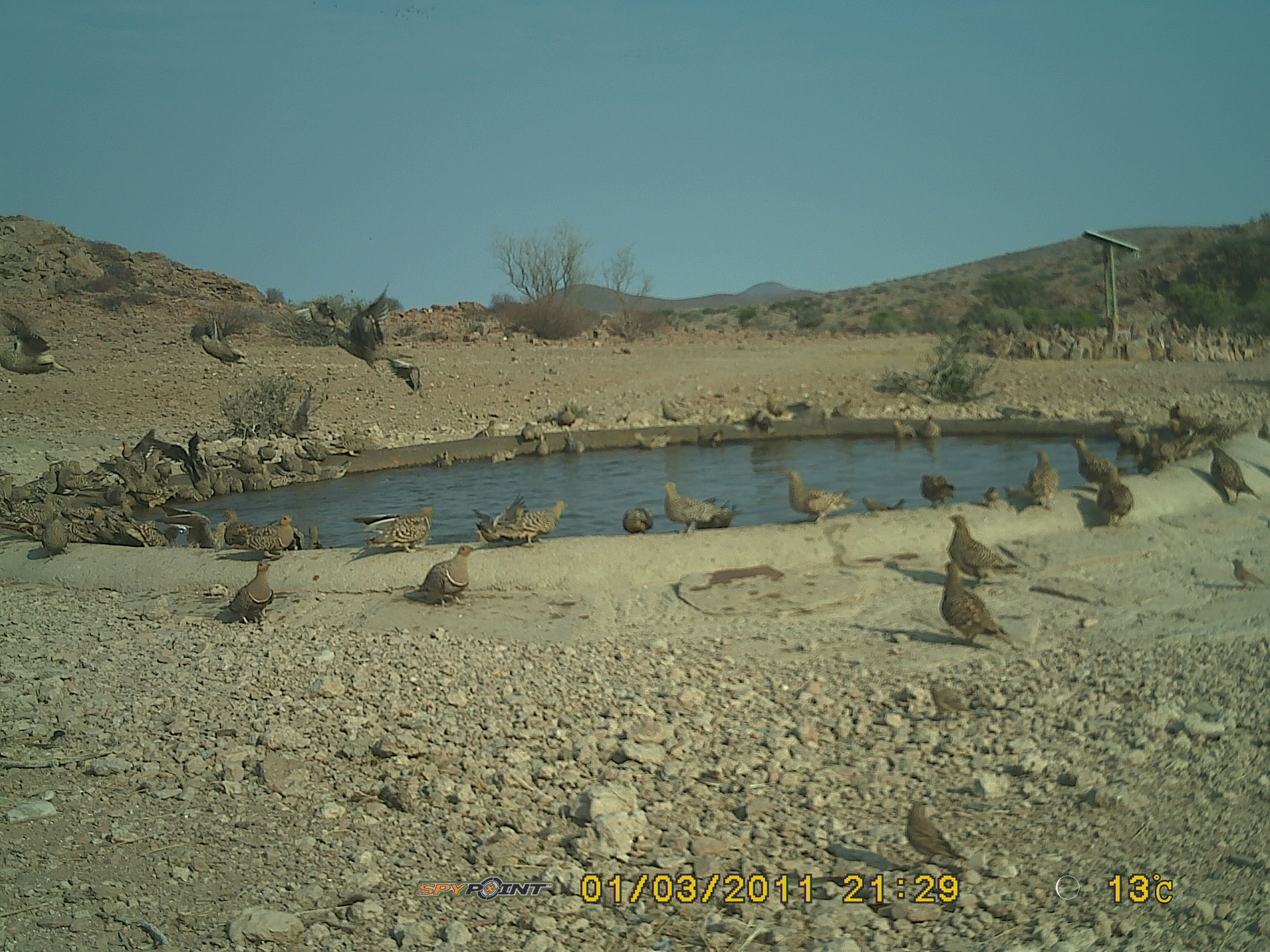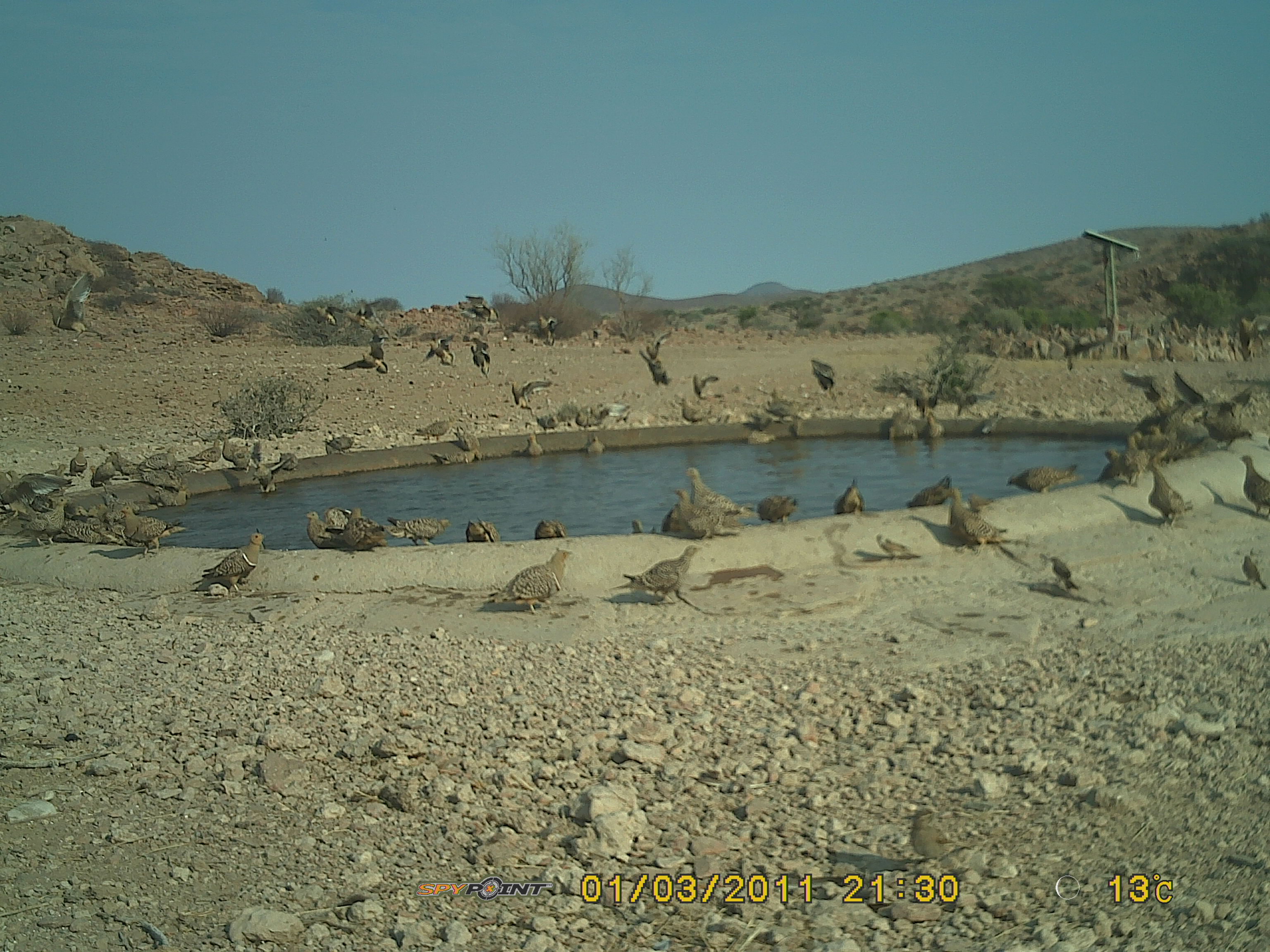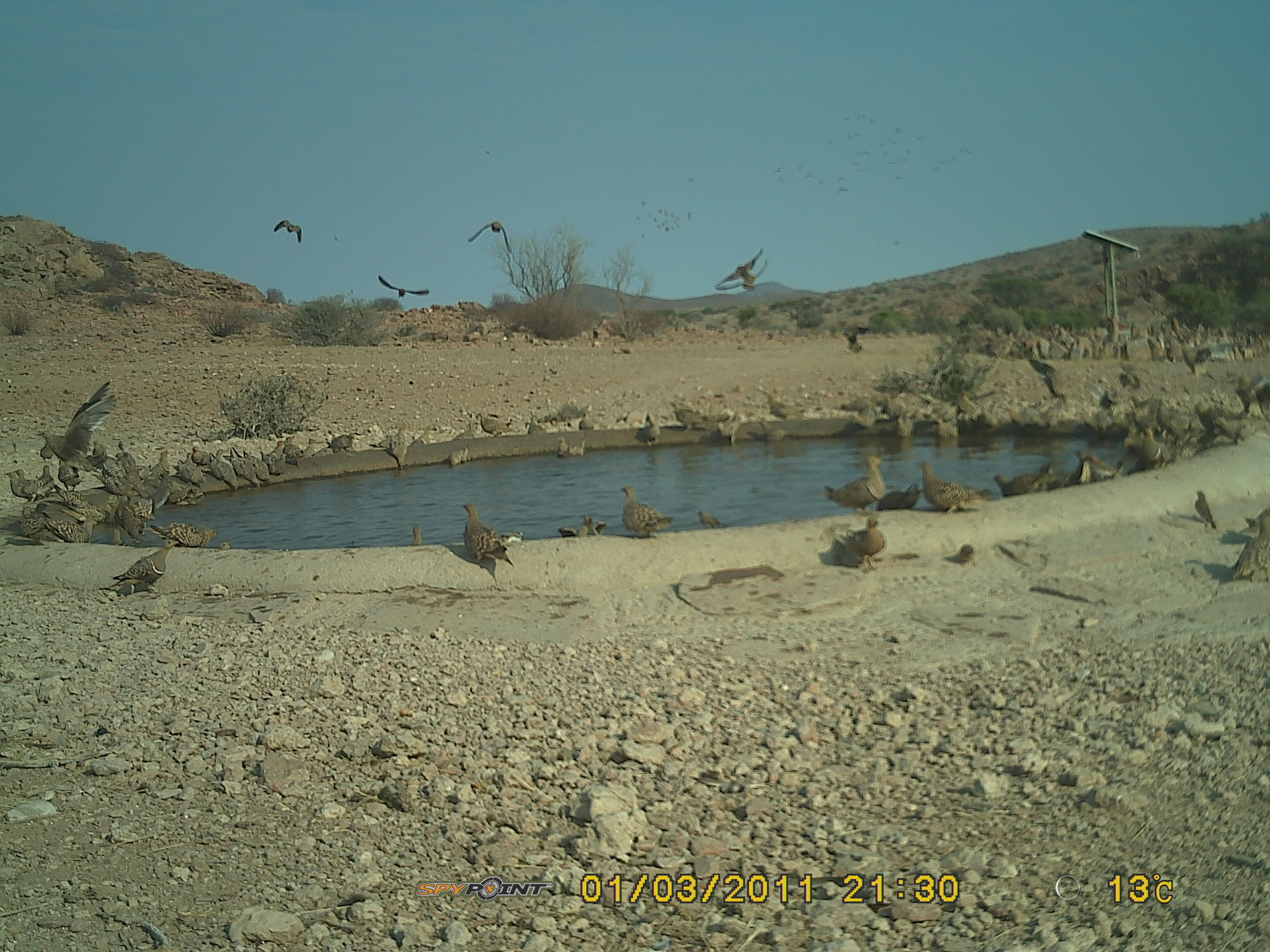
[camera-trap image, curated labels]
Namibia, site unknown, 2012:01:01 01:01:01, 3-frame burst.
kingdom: Animalia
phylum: Chordata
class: Aves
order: Pterocliformes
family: Pteroclidae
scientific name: Pteroclidae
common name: sandgrouse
Pteroclidae (sandgrouse).